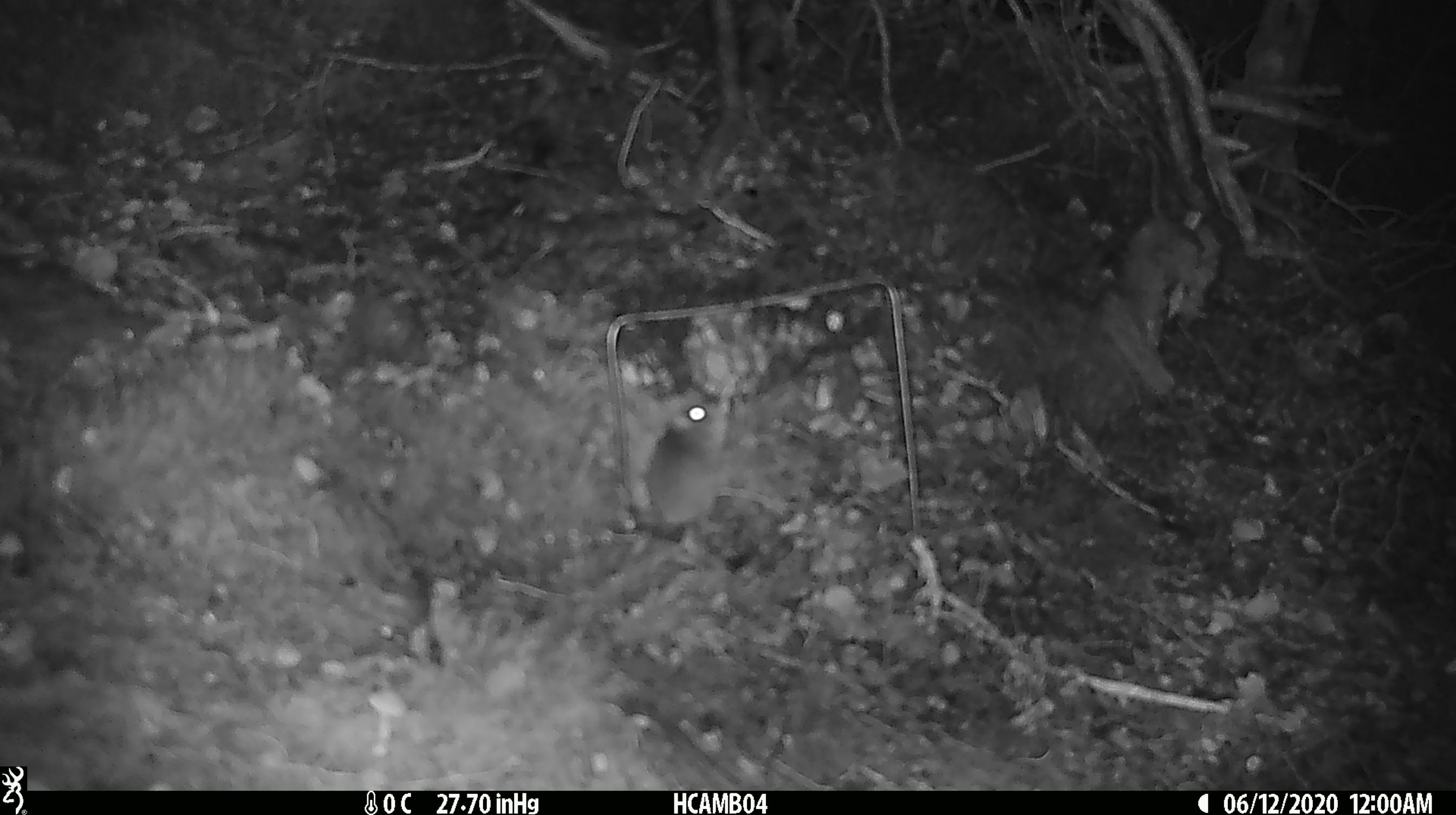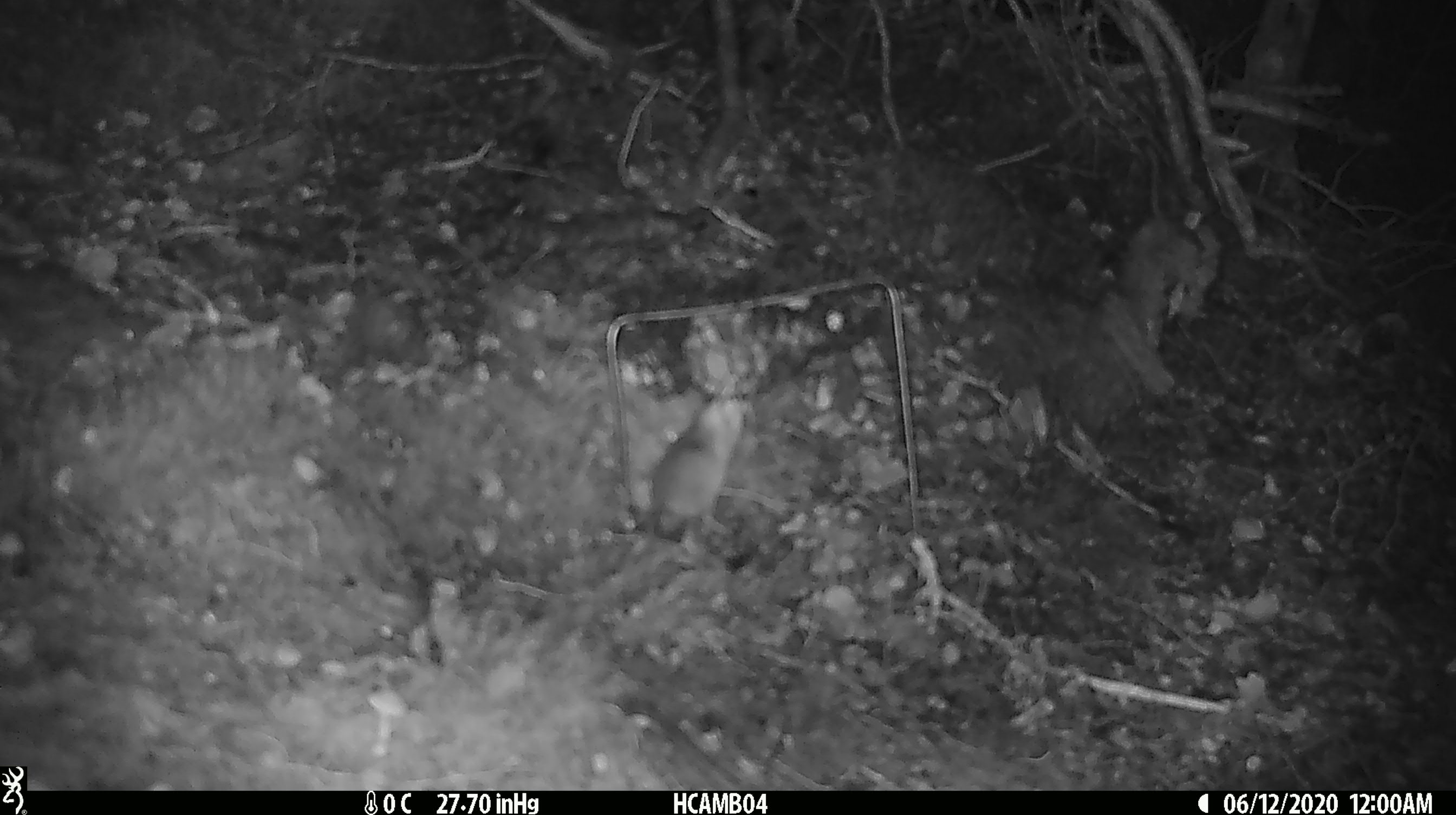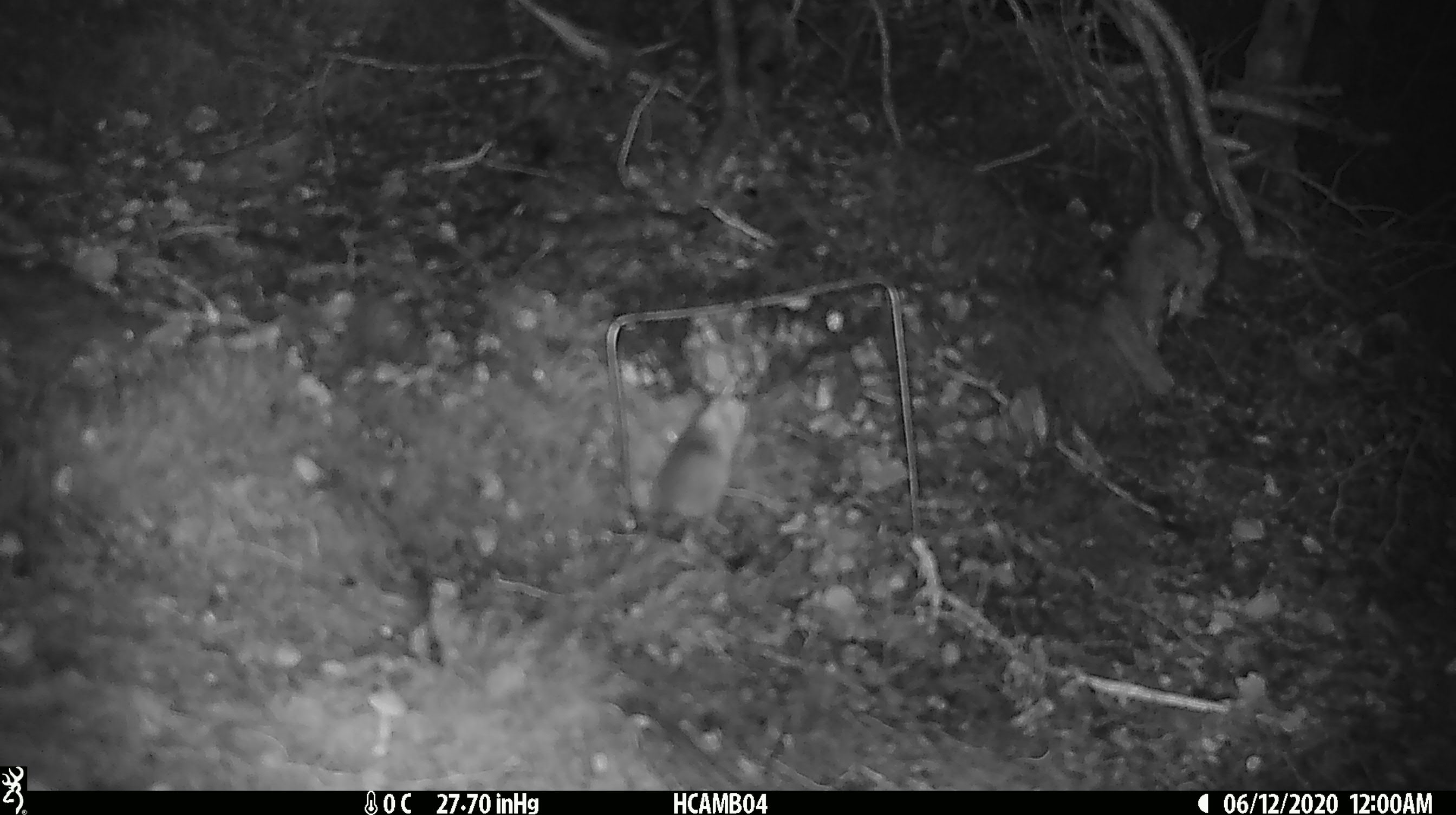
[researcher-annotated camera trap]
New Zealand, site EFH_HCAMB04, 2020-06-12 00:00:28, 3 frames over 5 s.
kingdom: Animalia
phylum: Chordata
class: Mammalia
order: Rodentia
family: Muridae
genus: Mus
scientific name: Mus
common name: mouse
Mouse (Mus).